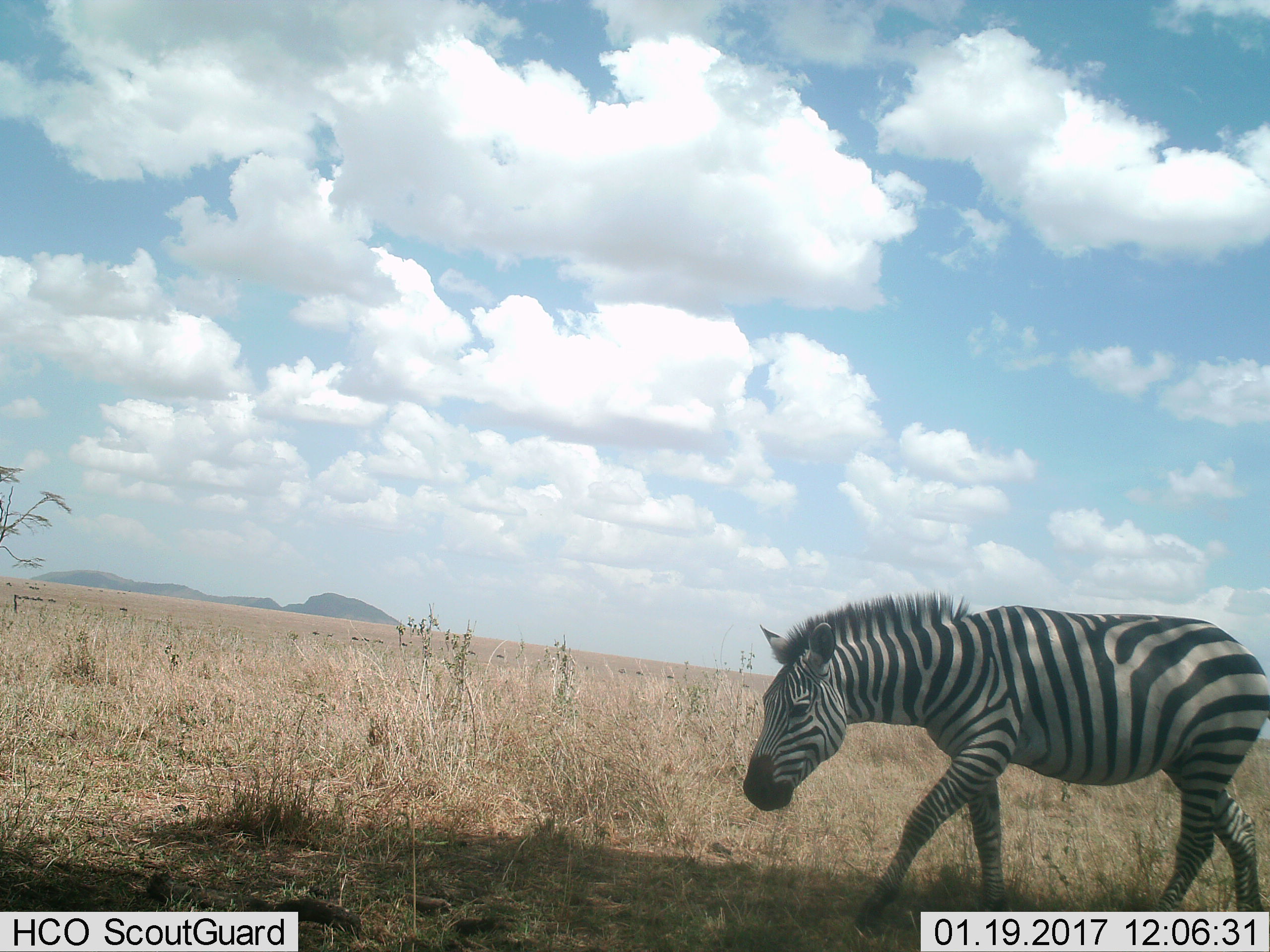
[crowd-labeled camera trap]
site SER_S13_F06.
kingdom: Animalia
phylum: Chordata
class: Mammalia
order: Perissodactyla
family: Equidae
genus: Equus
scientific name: Equus quagga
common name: plains zebra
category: zebraplains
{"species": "zebraplains (plains zebra) (Equus quagga)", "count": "1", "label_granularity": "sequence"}